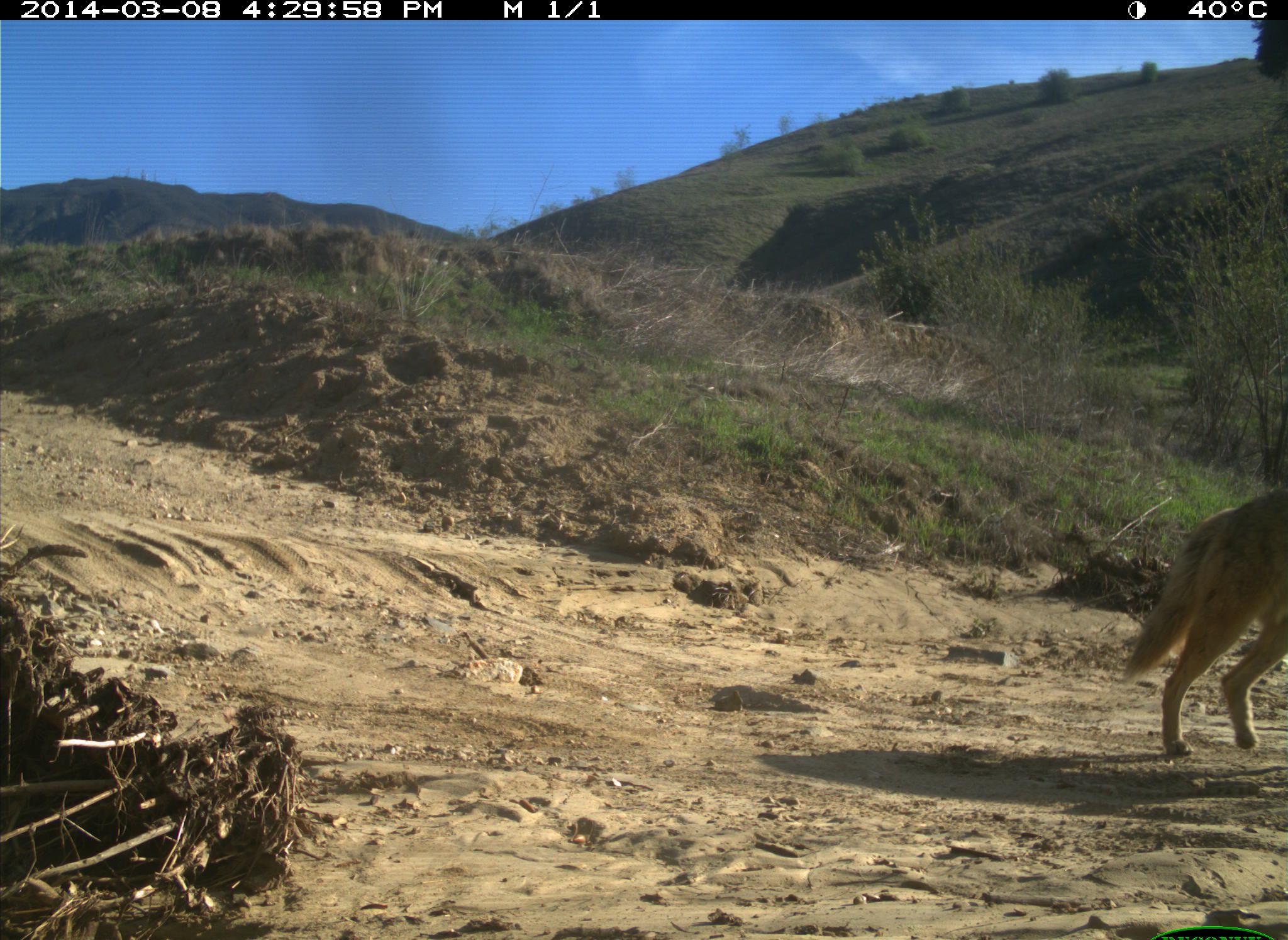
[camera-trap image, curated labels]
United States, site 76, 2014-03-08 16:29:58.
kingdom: Animalia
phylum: Chordata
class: Mammalia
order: Carnivora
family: Canidae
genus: Canis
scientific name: Canis latrans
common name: coyote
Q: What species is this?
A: Coyote (Canis latrans).